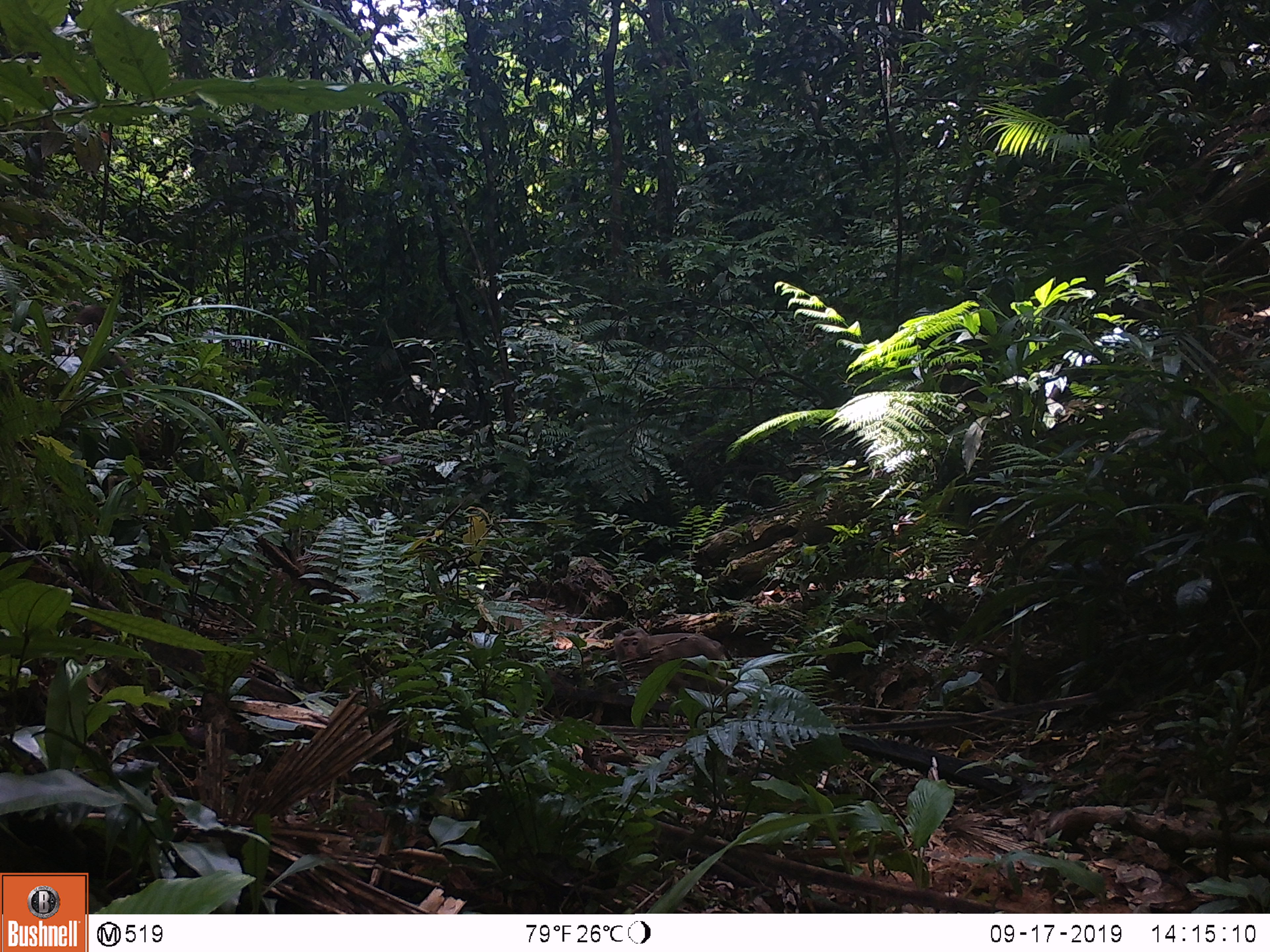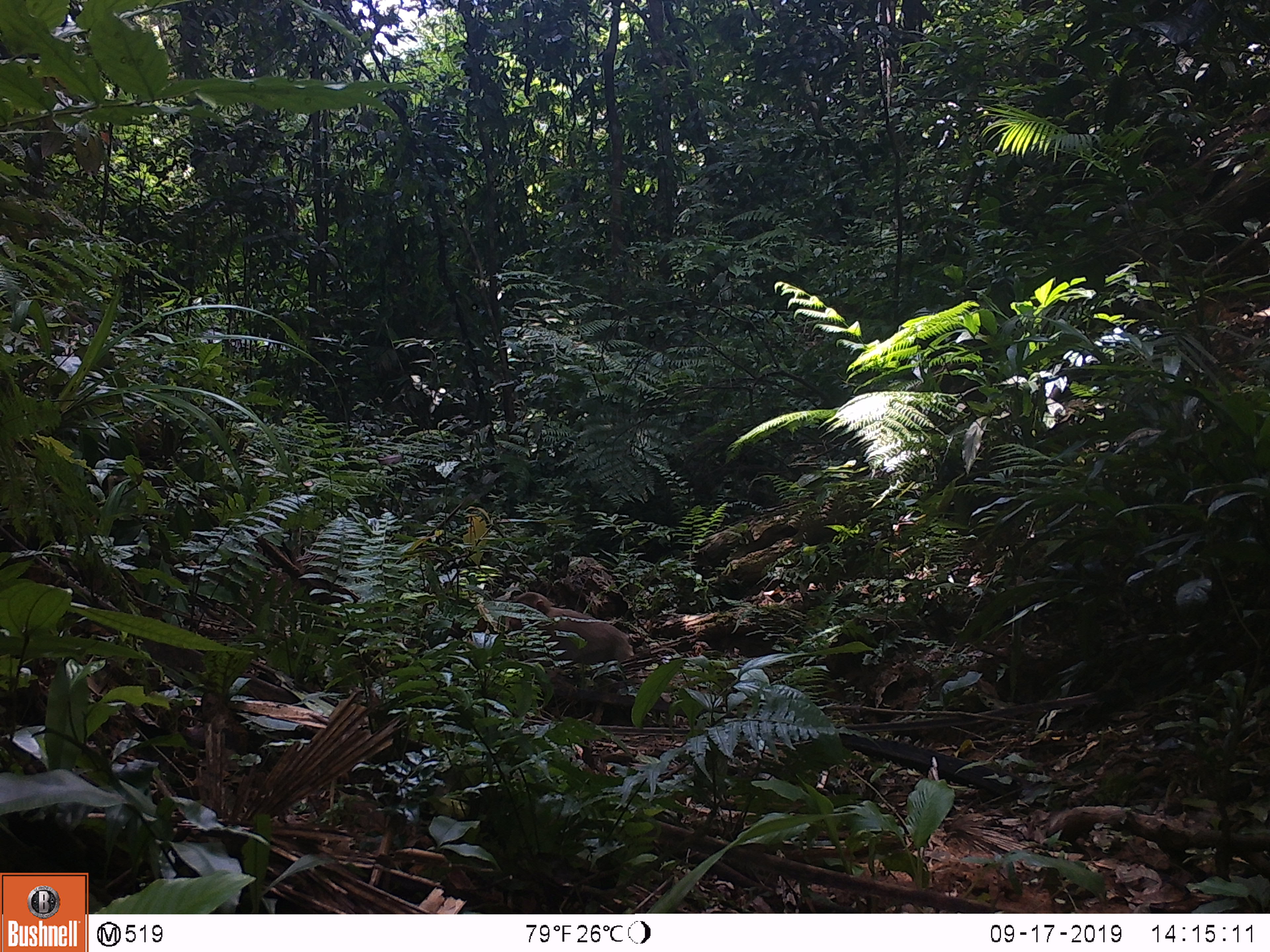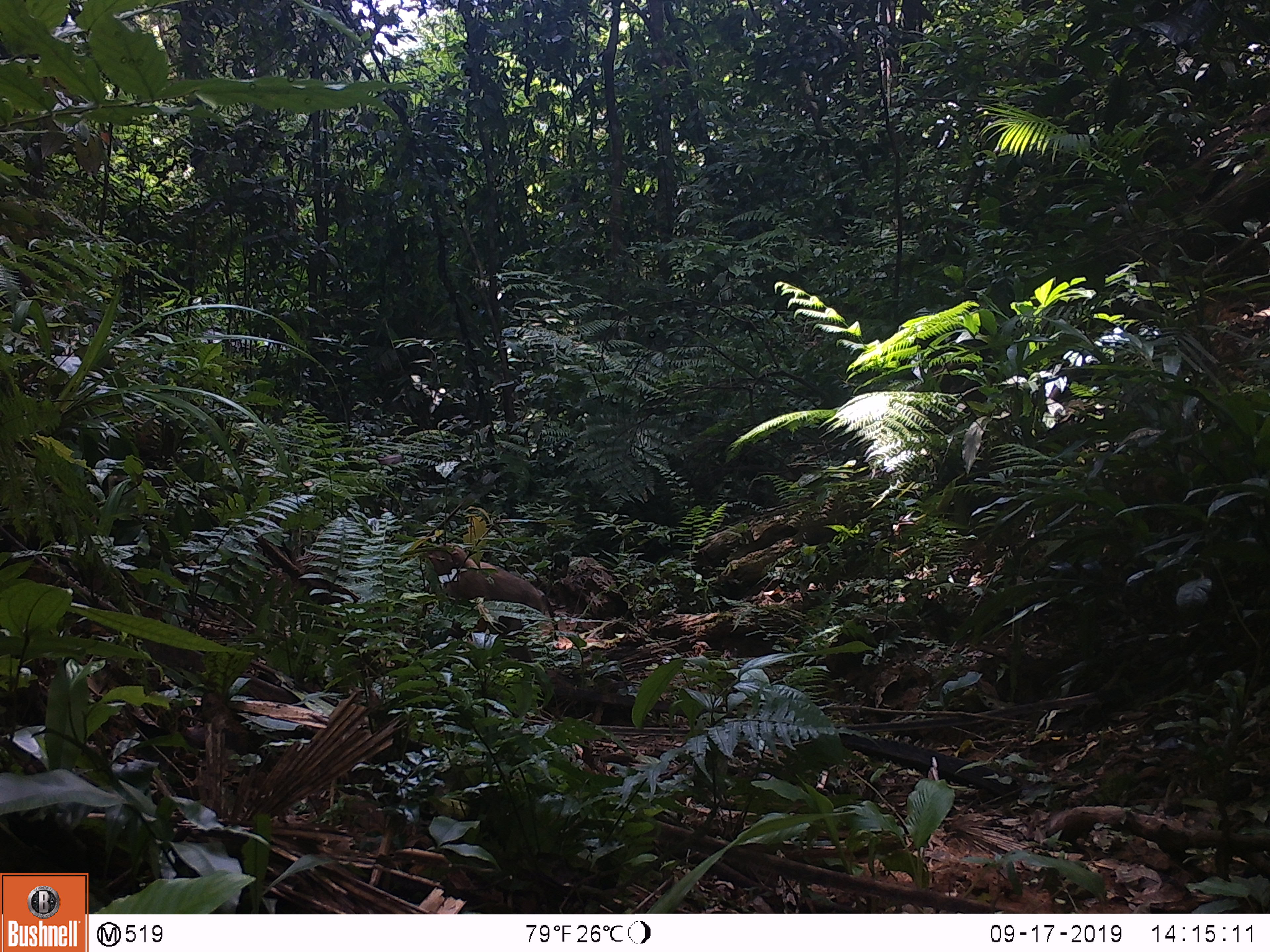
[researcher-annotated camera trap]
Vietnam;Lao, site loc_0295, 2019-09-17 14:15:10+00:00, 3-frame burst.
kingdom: Animalia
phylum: Chordata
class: Mammalia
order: Primates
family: Cercopithecidae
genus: Macaca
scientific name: Macaca nemestrina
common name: pig-tailed macaque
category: pig tailed macaque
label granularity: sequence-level